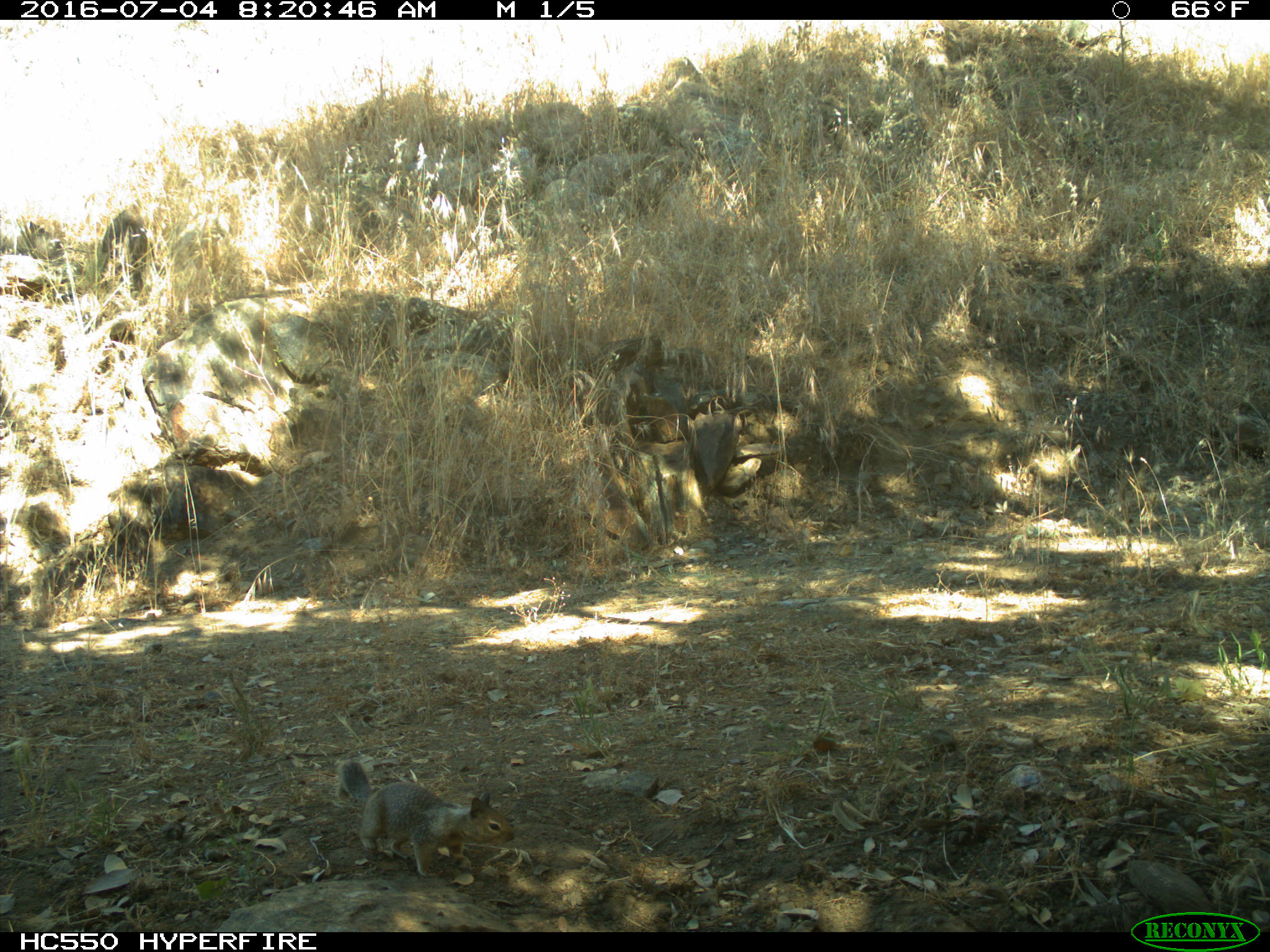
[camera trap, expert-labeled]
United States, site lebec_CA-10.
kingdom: Animalia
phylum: Chordata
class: Mammalia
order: Rodentia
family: Sciuridae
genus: Otospermophilus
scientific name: Otospermophilus beecheyi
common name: california ground squirrel